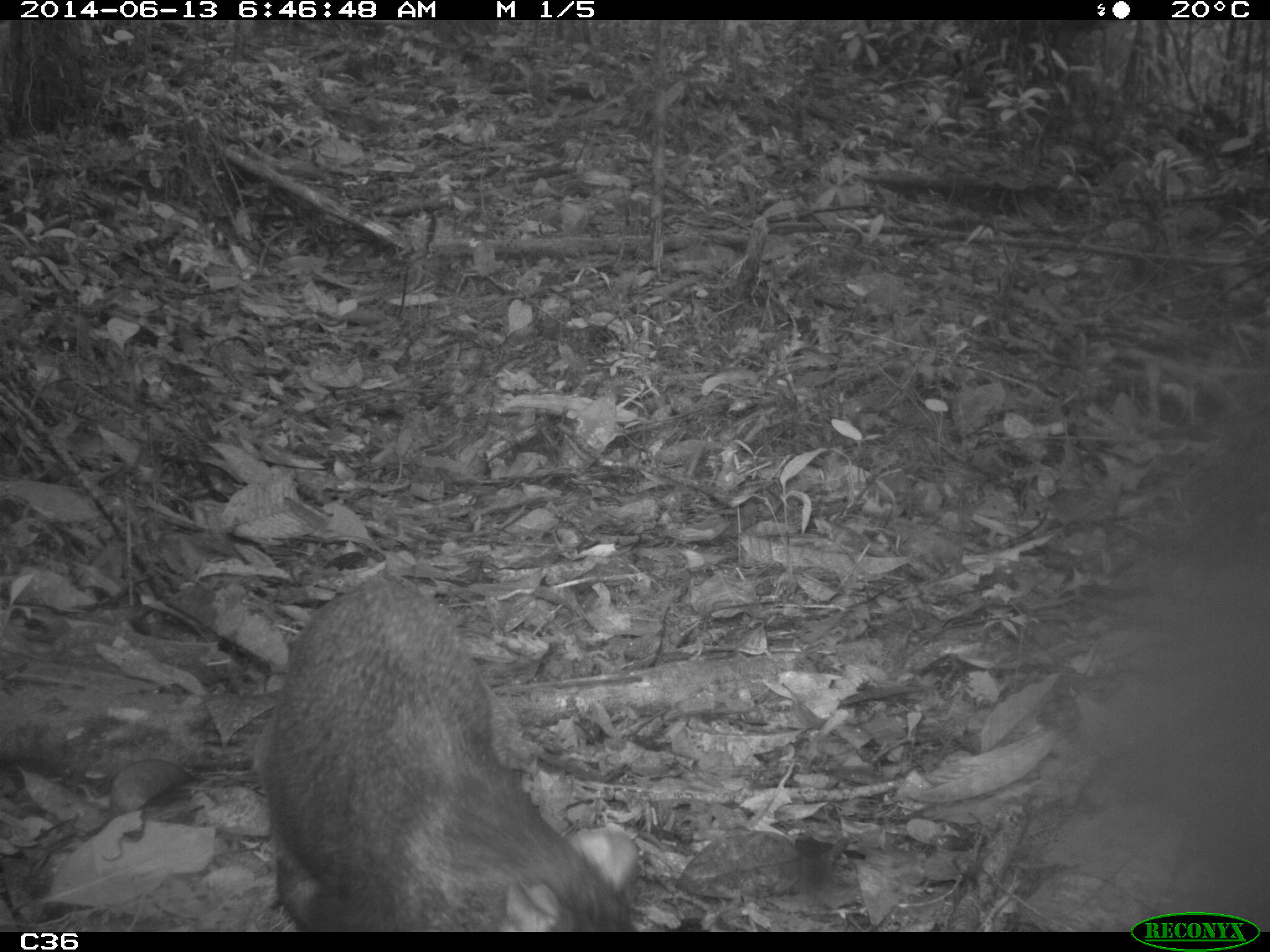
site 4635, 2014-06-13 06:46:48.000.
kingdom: Animalia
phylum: Chordata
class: Mammalia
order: Rodentia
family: Dasyproctidae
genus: Dasyprocta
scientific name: Dasyprocta leporina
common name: red-rumped agouti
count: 1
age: adult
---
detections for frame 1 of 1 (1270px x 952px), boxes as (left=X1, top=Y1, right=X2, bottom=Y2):
dasyprocta leporina: (left=253, top=571, right=640, bottom=931)